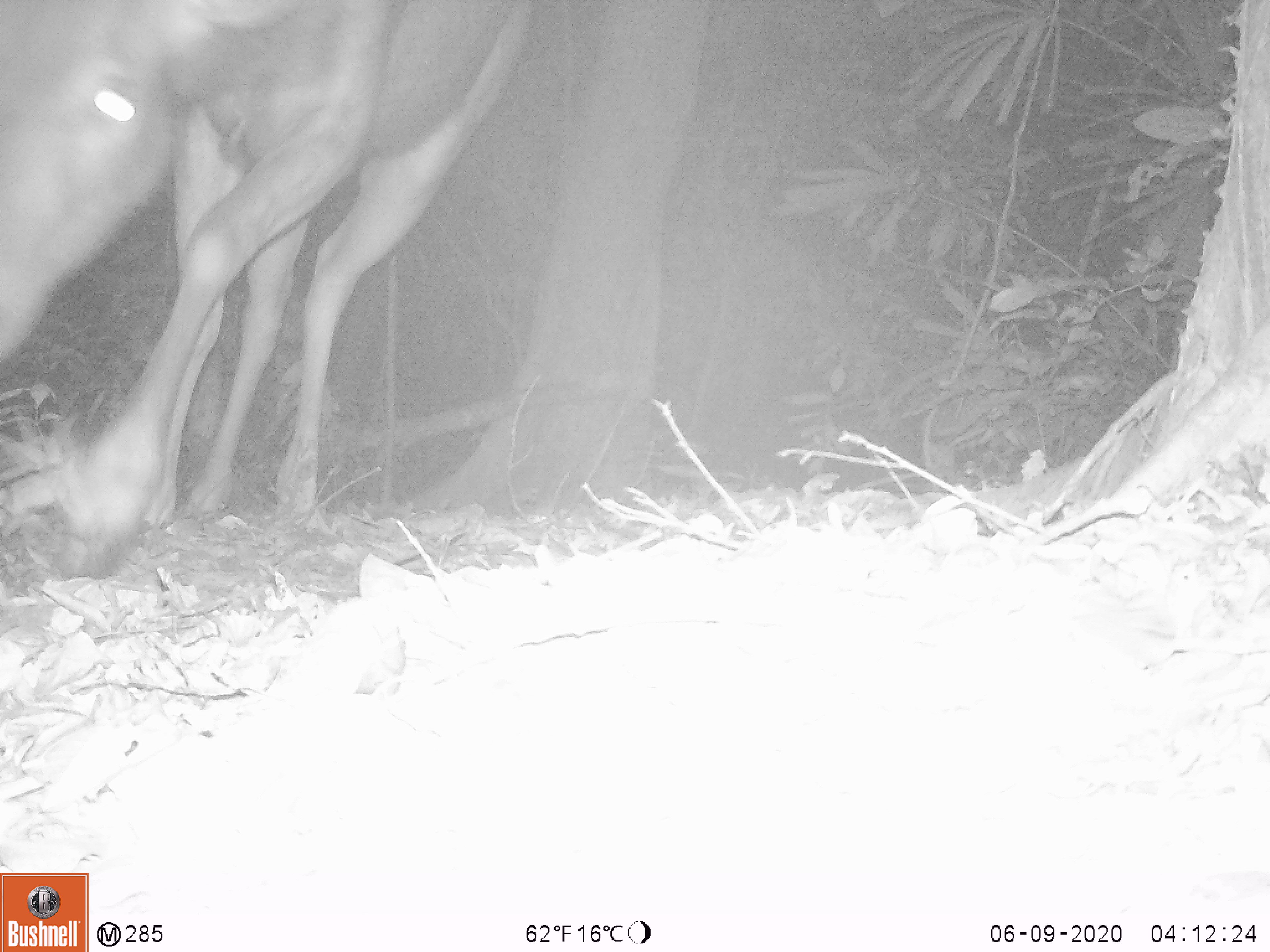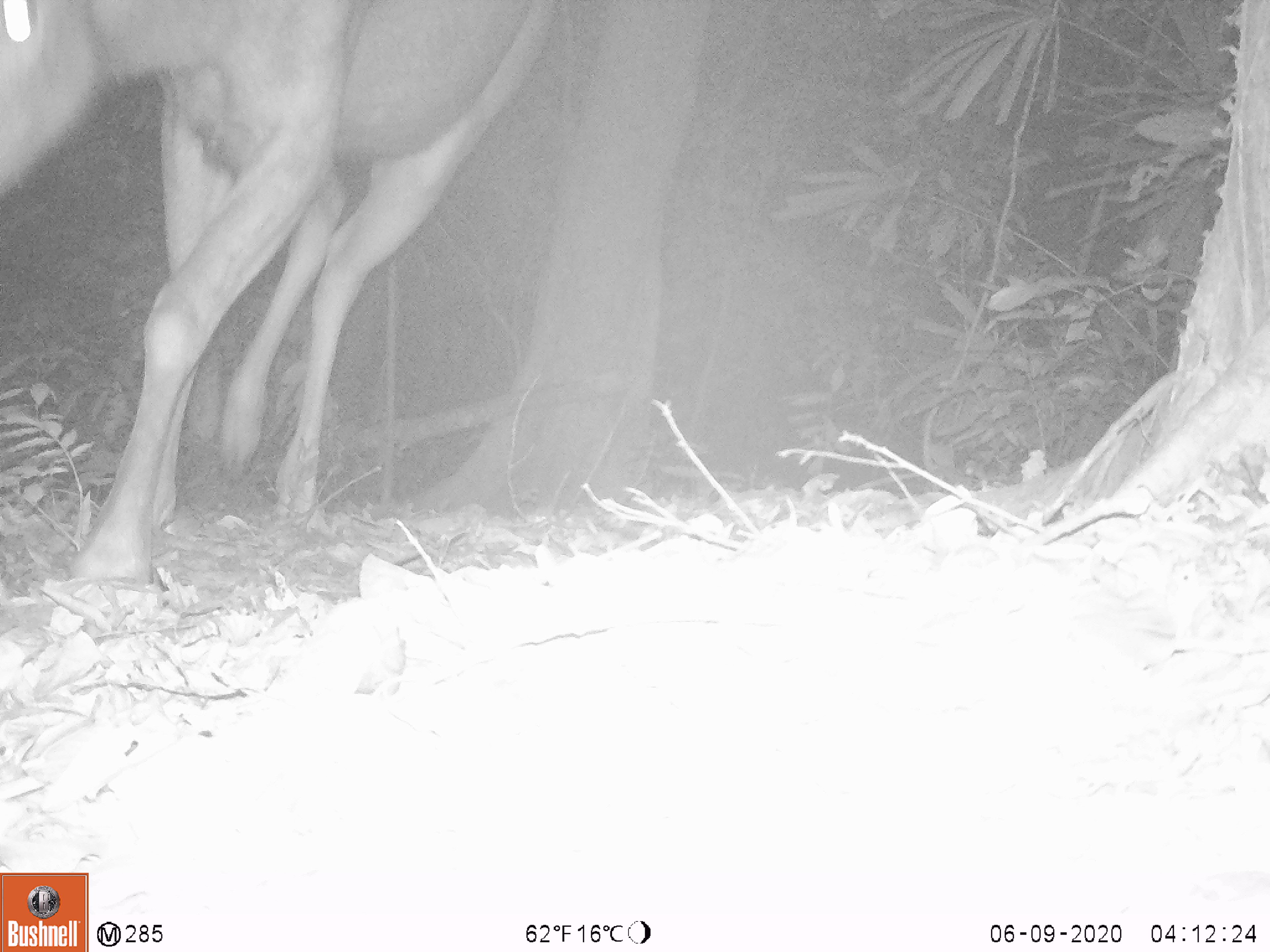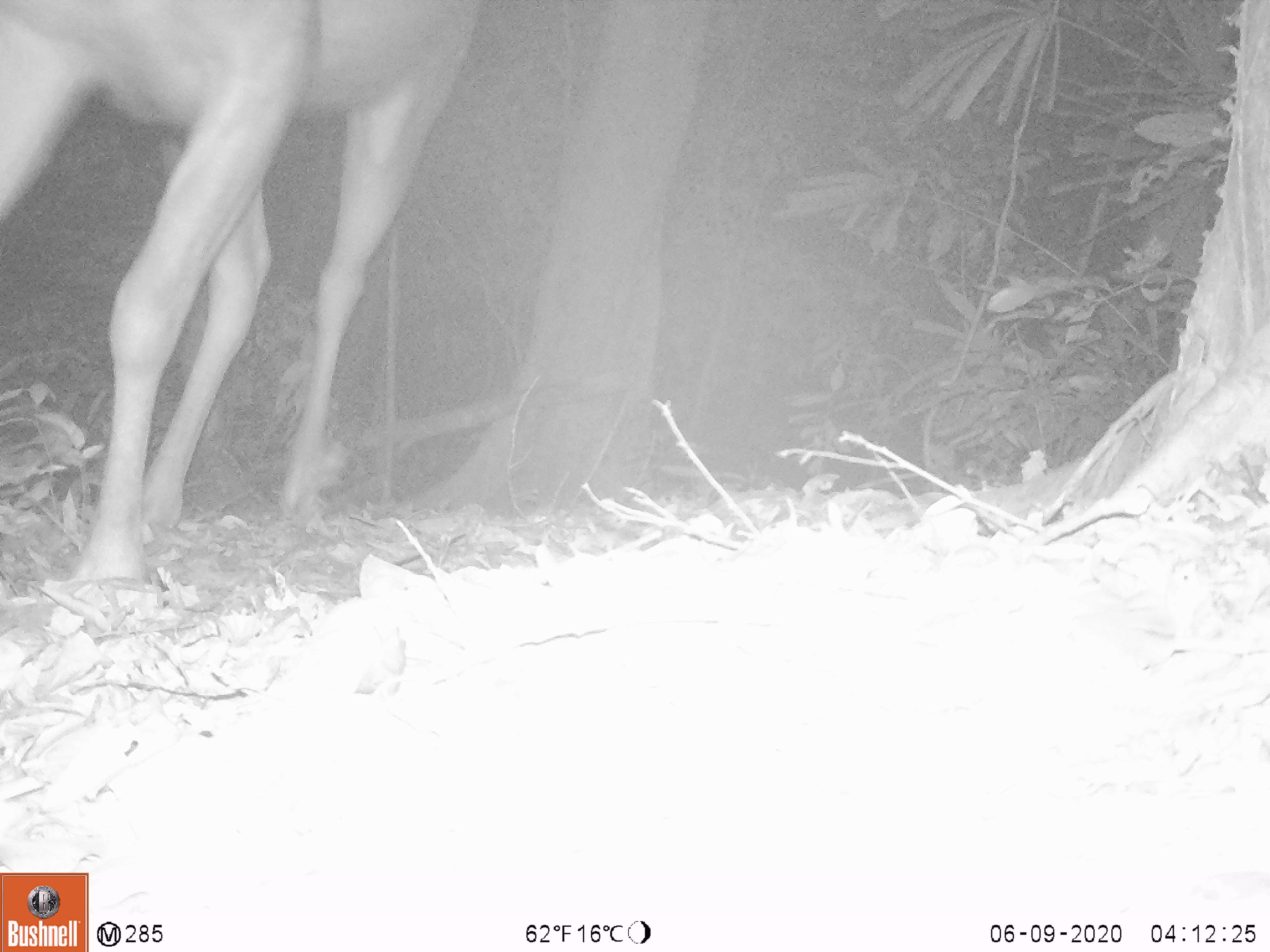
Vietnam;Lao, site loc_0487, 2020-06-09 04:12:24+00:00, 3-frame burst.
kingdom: Animalia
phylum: Chordata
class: Mammalia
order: Artiodactyla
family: Cervidae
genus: Rusa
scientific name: Rusa unicolor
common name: sambar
Sambar (Rusa unicolor). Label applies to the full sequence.